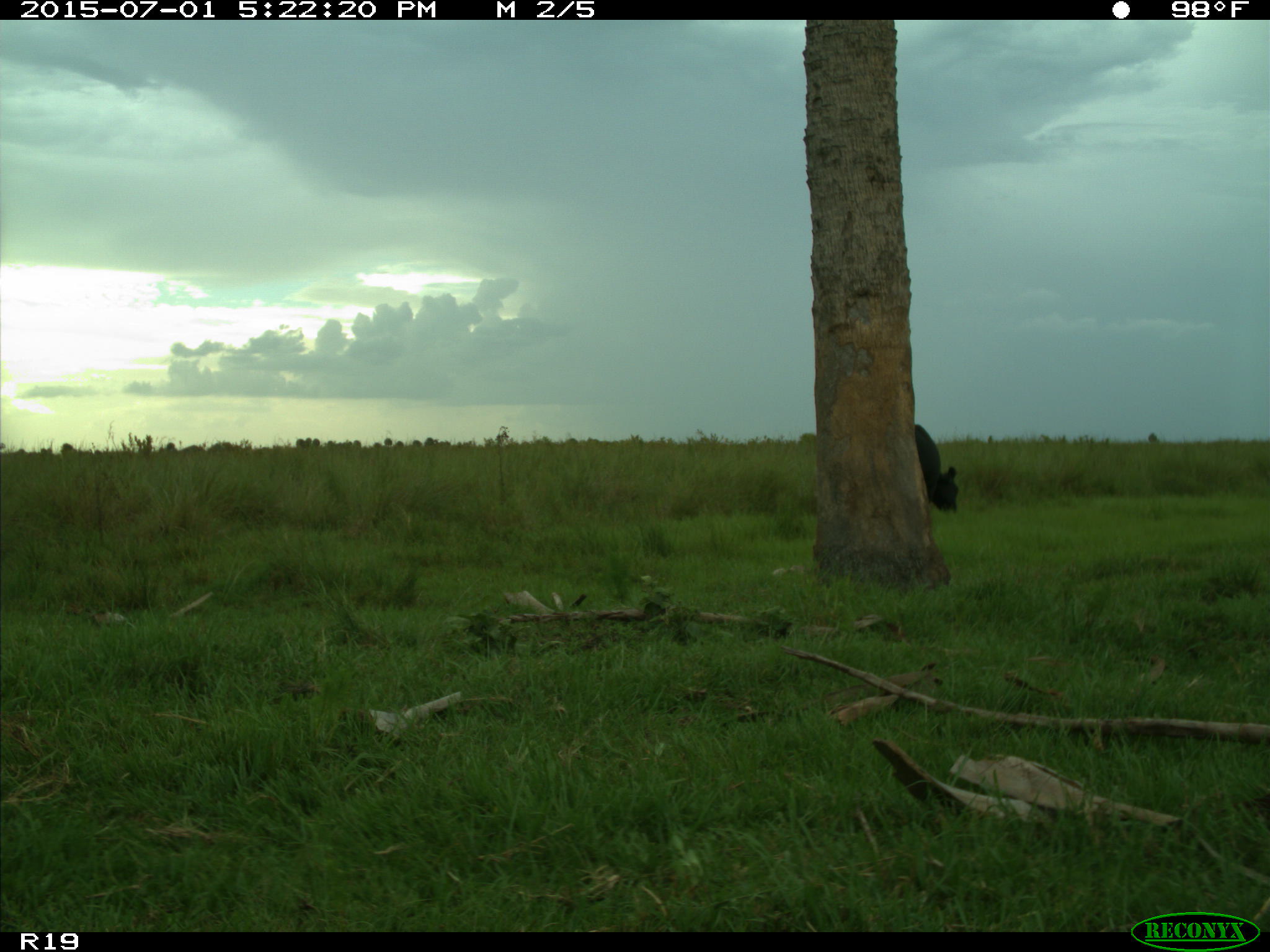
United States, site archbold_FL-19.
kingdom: Animalia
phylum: Chordata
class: Mammalia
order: Artiodactyla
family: Bovidae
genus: Bos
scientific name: Bos taurus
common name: domestic cow